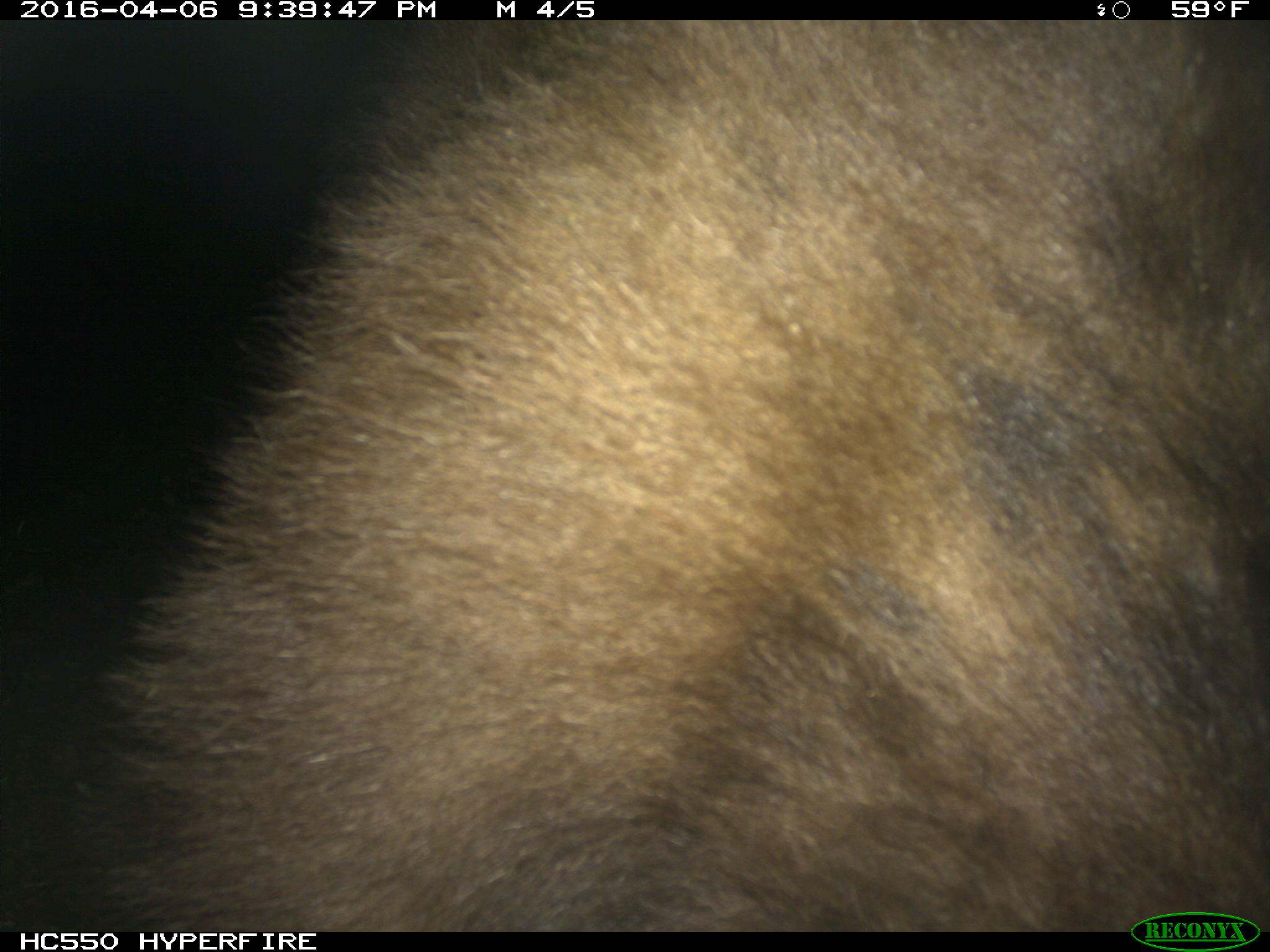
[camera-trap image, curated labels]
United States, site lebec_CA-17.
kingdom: Animalia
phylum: Chordata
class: Mammalia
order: Carnivora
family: Ursidae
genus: Ursus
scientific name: Ursus americanus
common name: american black bear